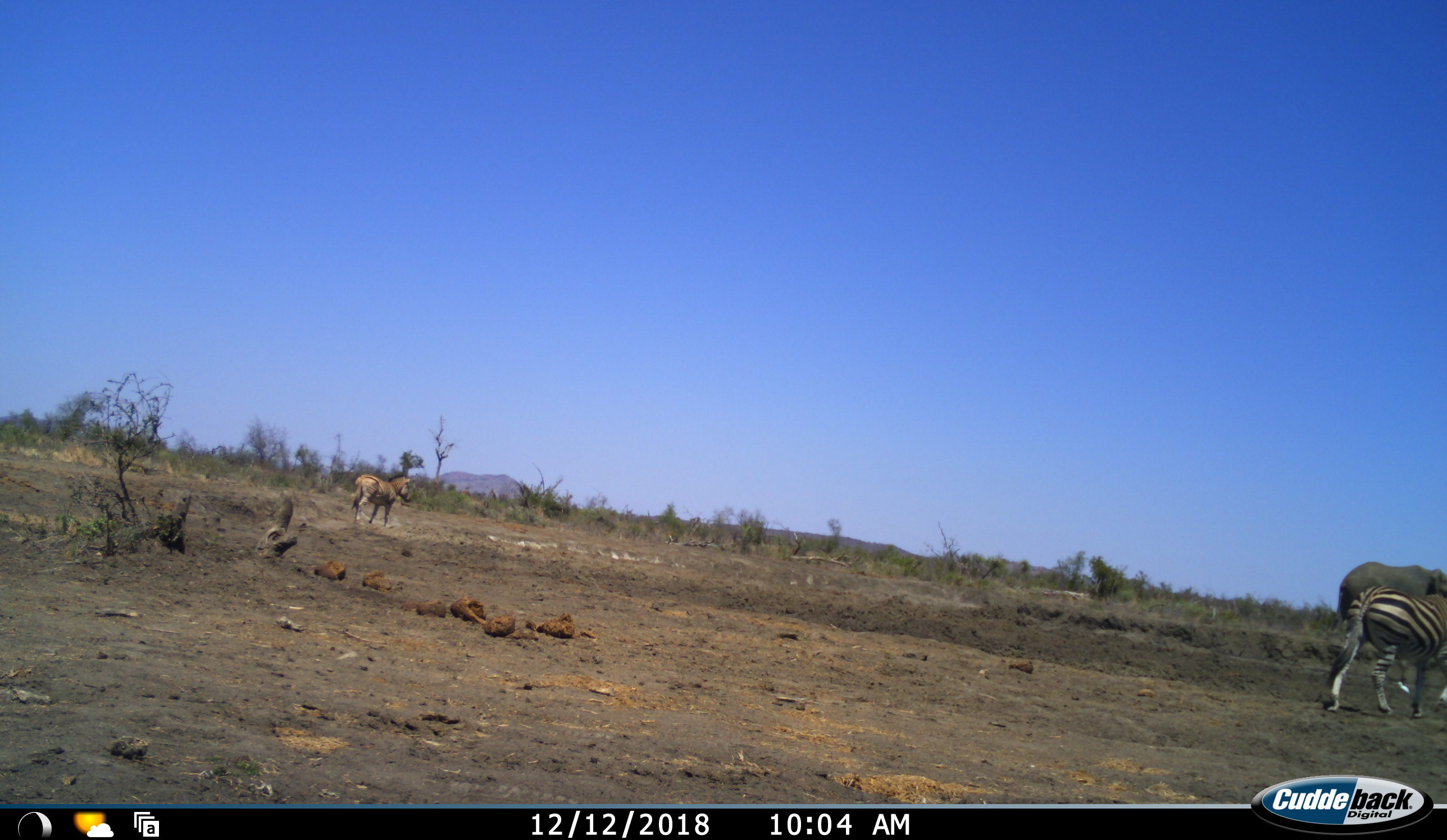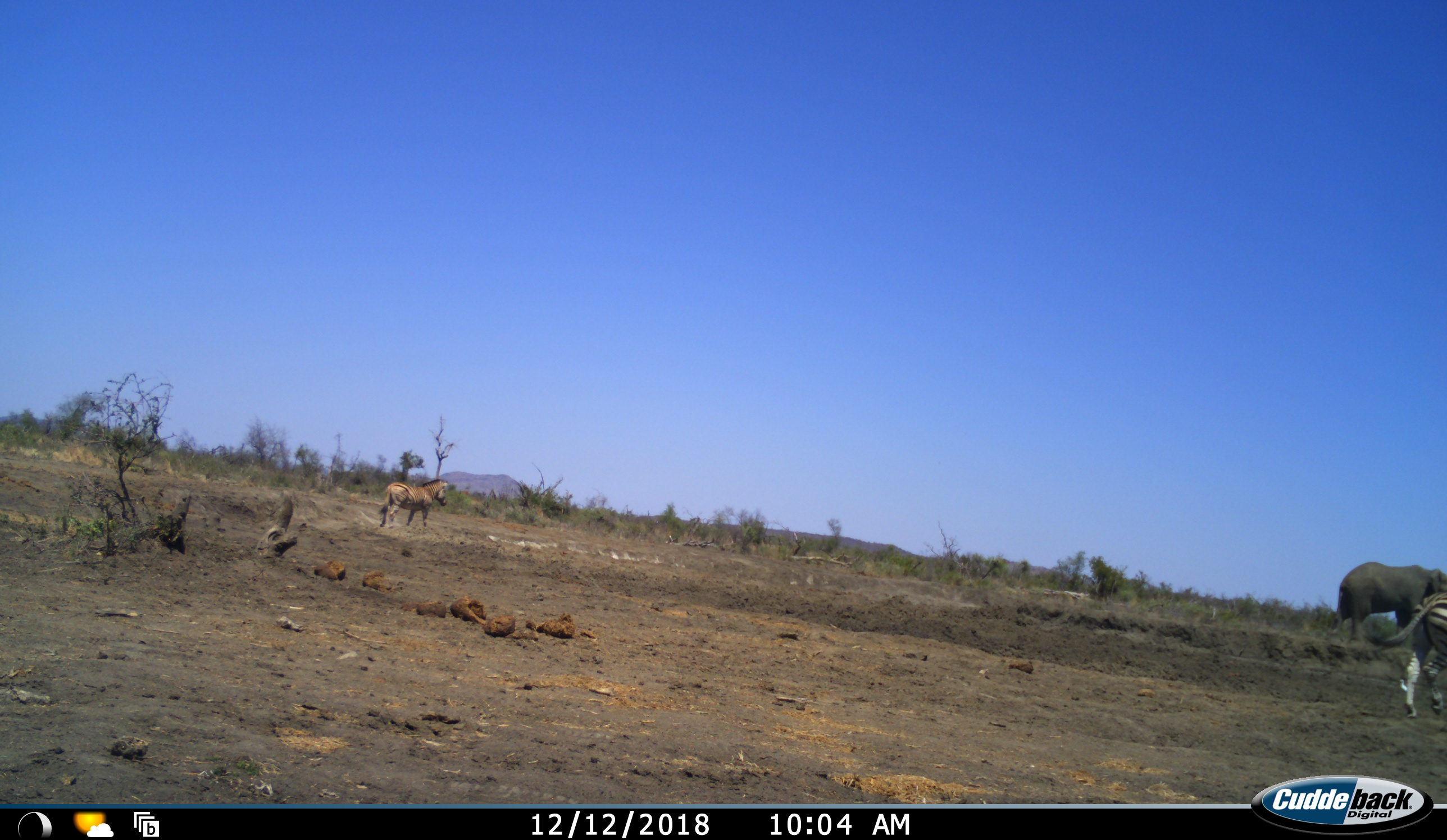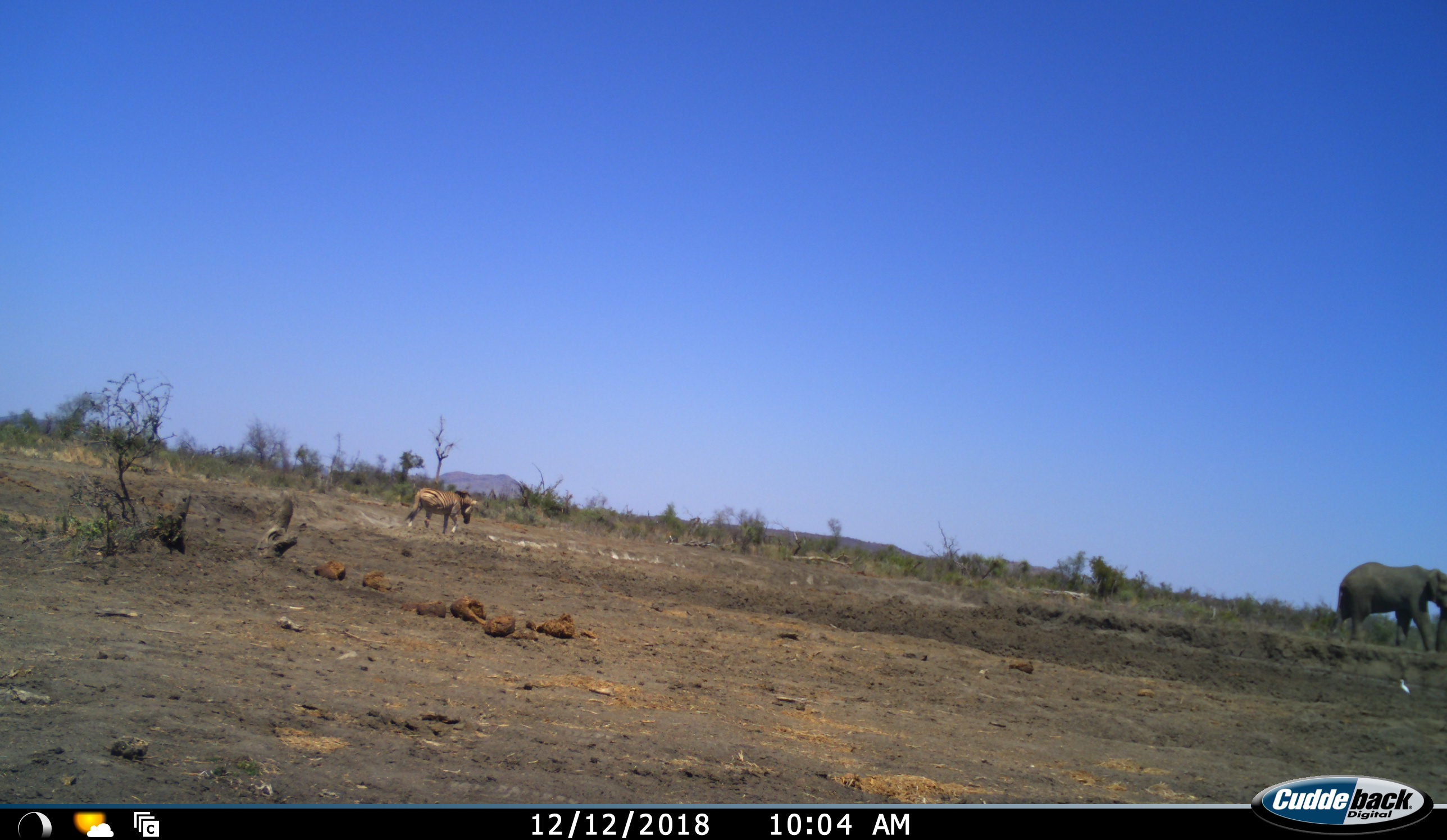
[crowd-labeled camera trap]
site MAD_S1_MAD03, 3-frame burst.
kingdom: Animalia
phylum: Chordata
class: Mammalia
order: Proboscidea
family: Elephantidae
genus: Loxodonta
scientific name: Loxodonta africana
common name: african bush elephant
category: elephant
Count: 1.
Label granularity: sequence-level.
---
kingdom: Animalia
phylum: Chordata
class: Mammalia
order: Perissodactyla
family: Equidae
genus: Equus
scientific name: Equus quagga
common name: plains zebra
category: zebraplains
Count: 2.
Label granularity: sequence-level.